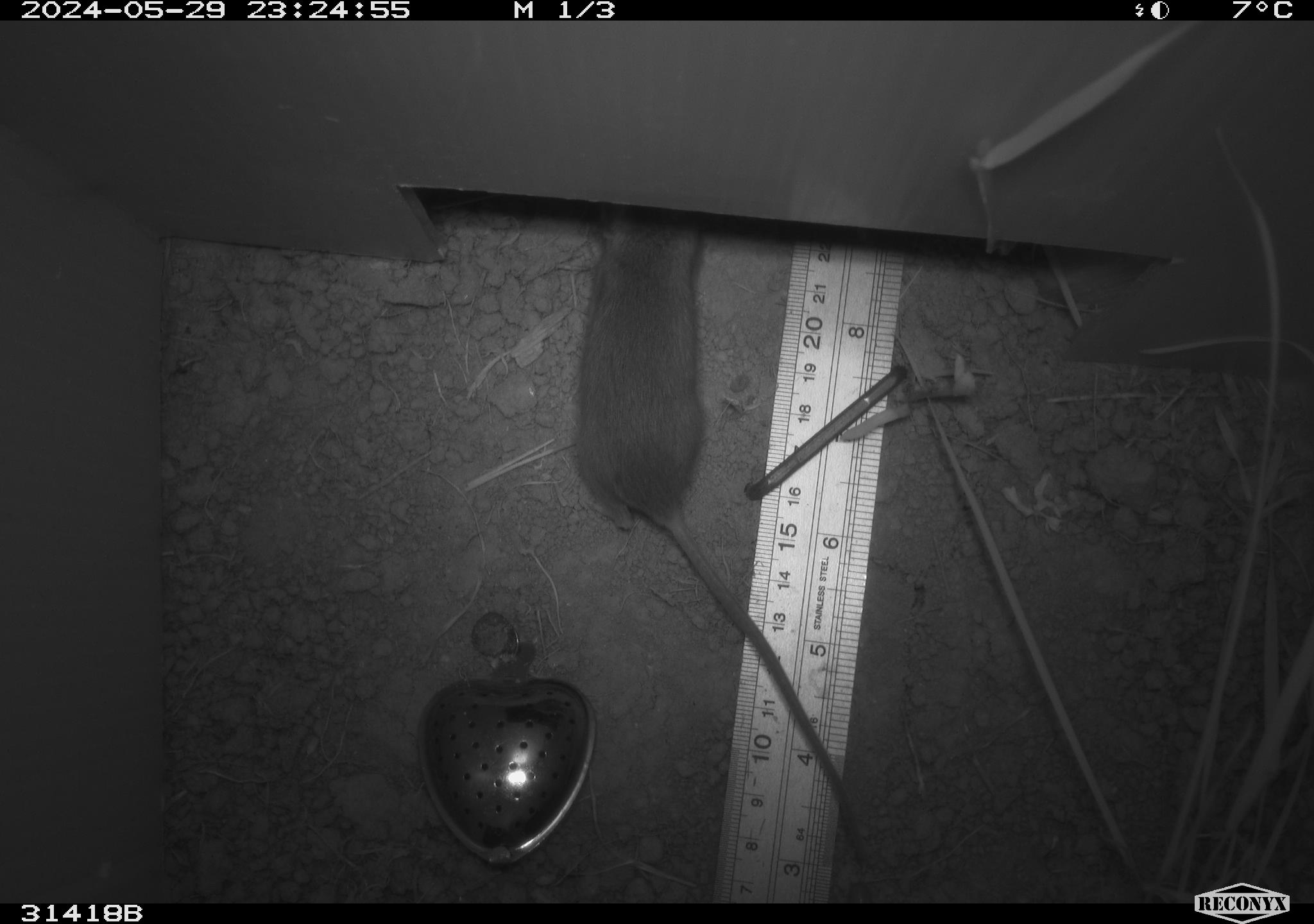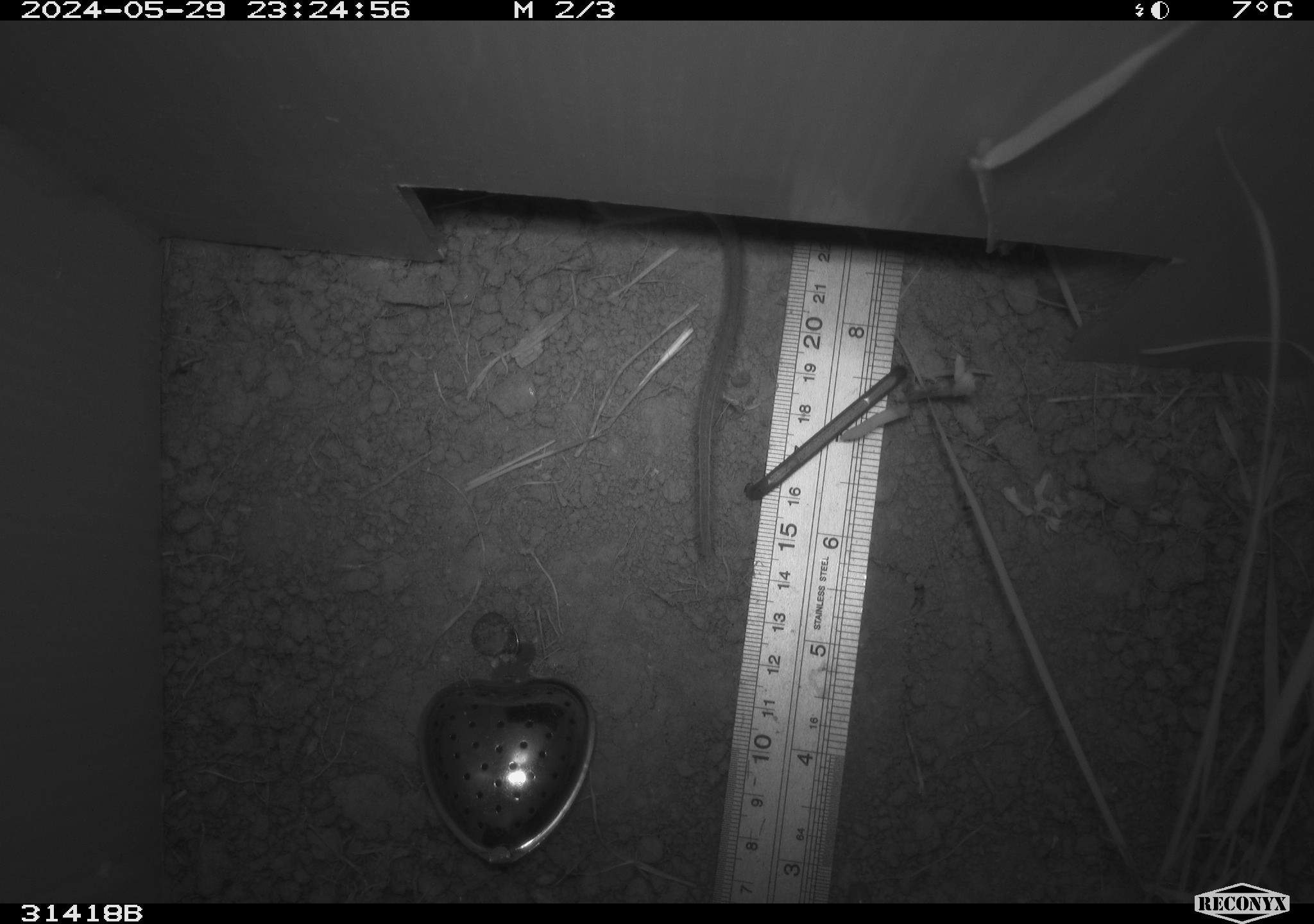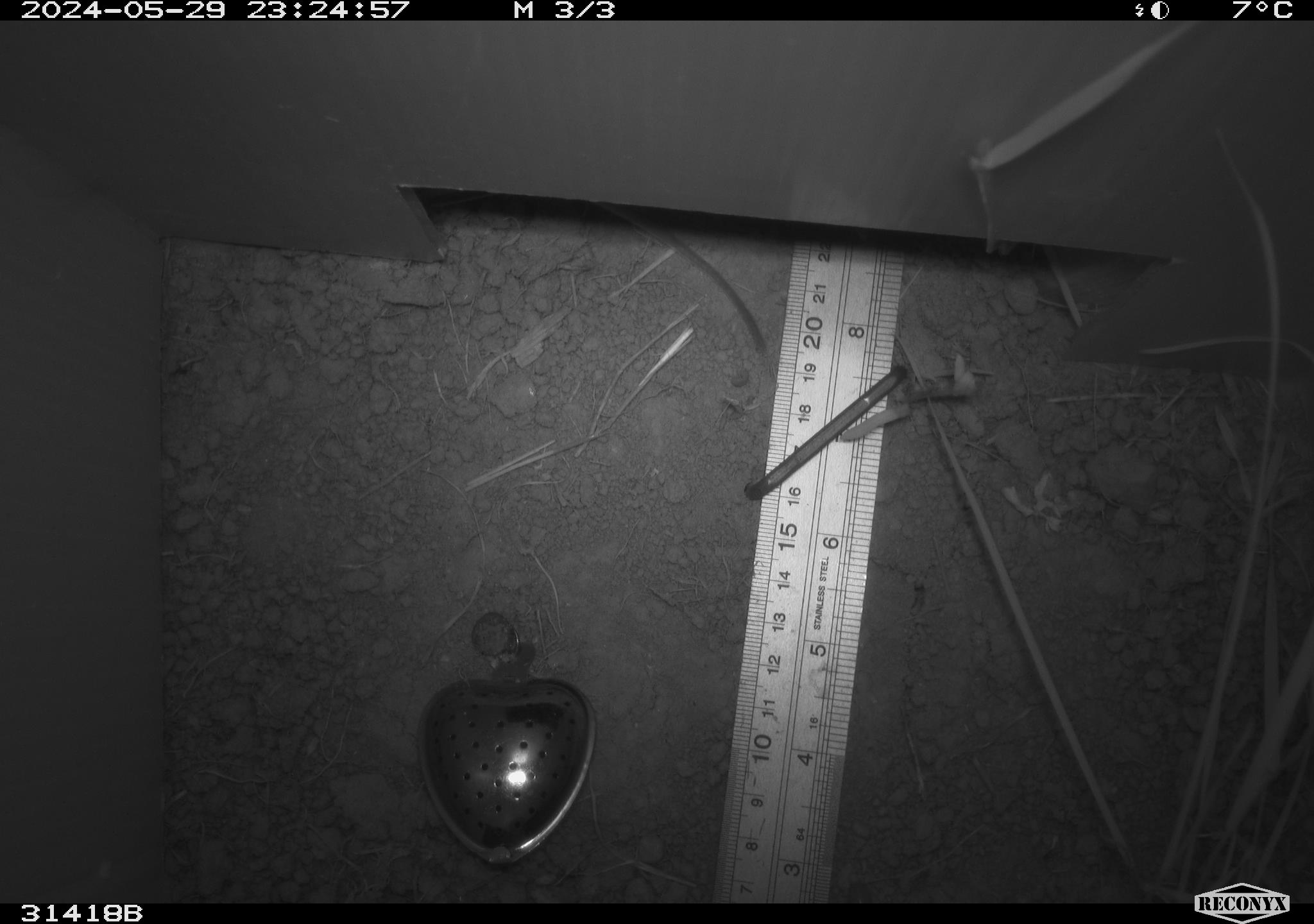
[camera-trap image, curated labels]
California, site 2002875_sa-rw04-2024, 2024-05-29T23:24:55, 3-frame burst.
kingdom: Animalia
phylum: Chordata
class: Mammalia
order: Rodentia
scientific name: Rodentia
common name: mouse species